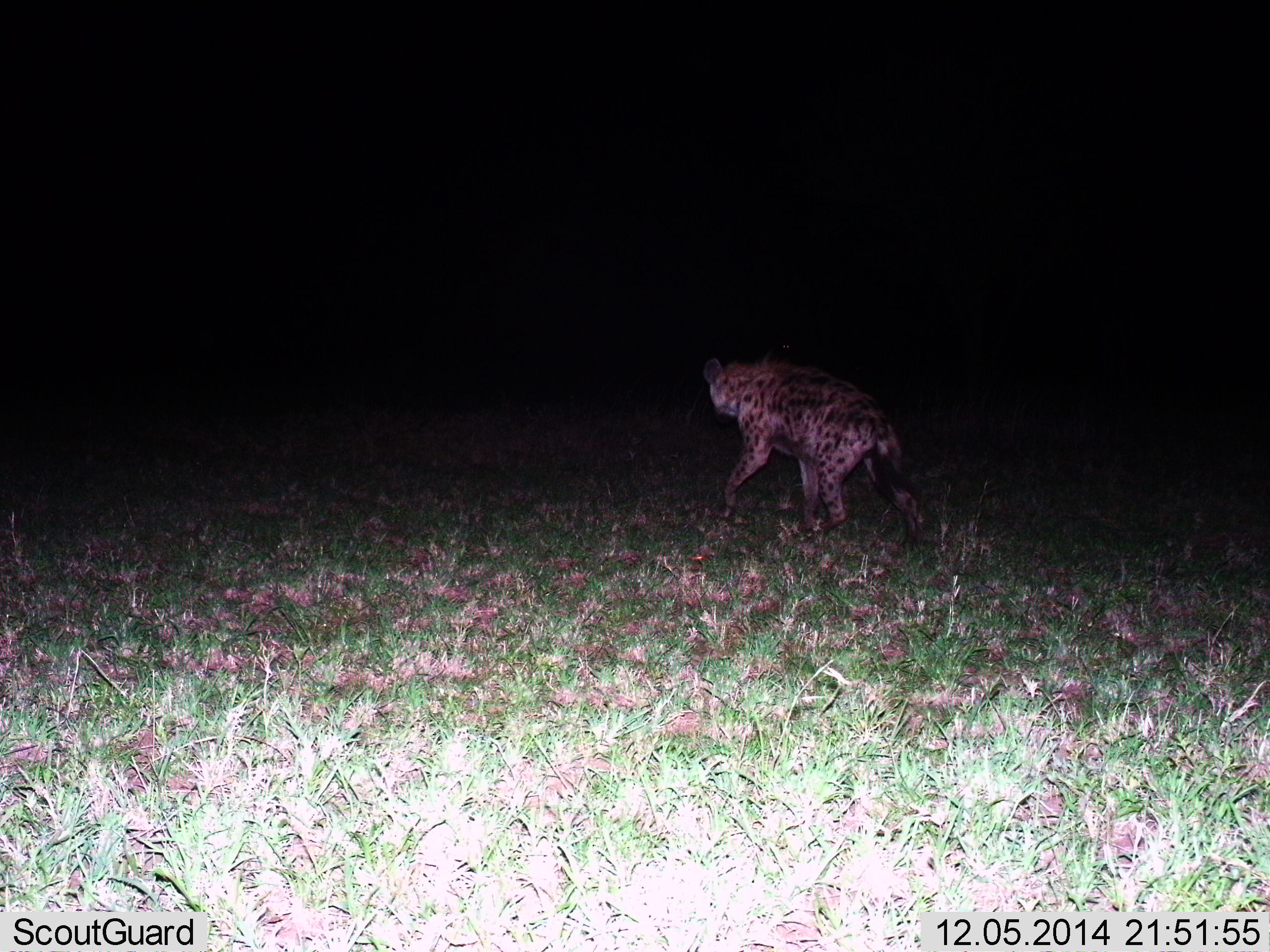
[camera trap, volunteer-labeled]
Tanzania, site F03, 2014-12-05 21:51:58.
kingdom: Animalia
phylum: Chordata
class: Mammalia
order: Carnivora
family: Hyaenidae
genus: Crocuta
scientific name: Crocuta crocuta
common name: spotted hyena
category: hyenaspotted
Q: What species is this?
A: Hyenaspotted (spotted hyena) (Crocuta crocuta).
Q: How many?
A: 1.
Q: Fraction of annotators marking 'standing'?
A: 20%.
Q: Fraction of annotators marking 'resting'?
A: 0%.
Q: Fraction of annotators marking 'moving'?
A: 90%.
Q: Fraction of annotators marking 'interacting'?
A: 0%.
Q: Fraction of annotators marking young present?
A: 0%.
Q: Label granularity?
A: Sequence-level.